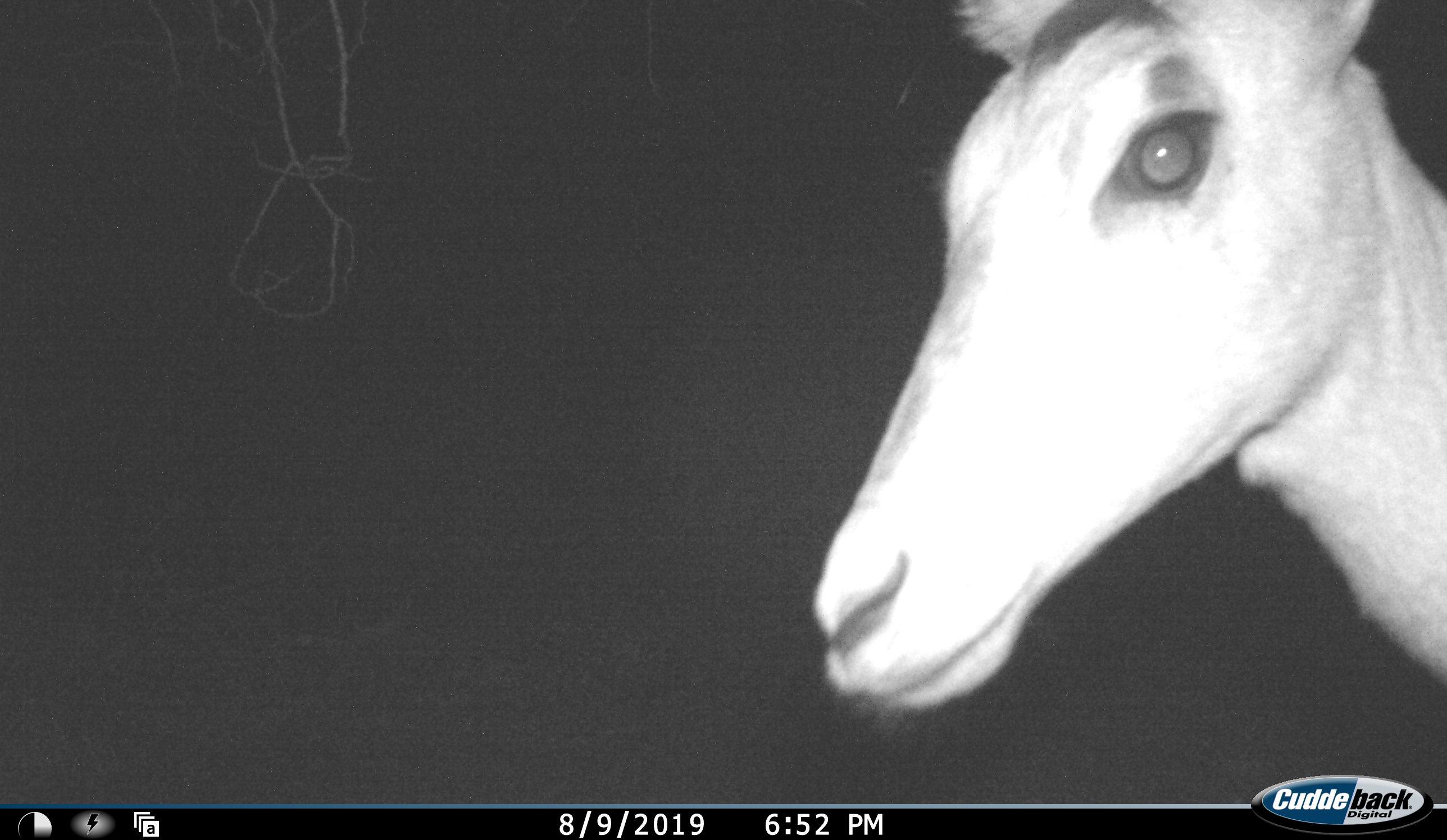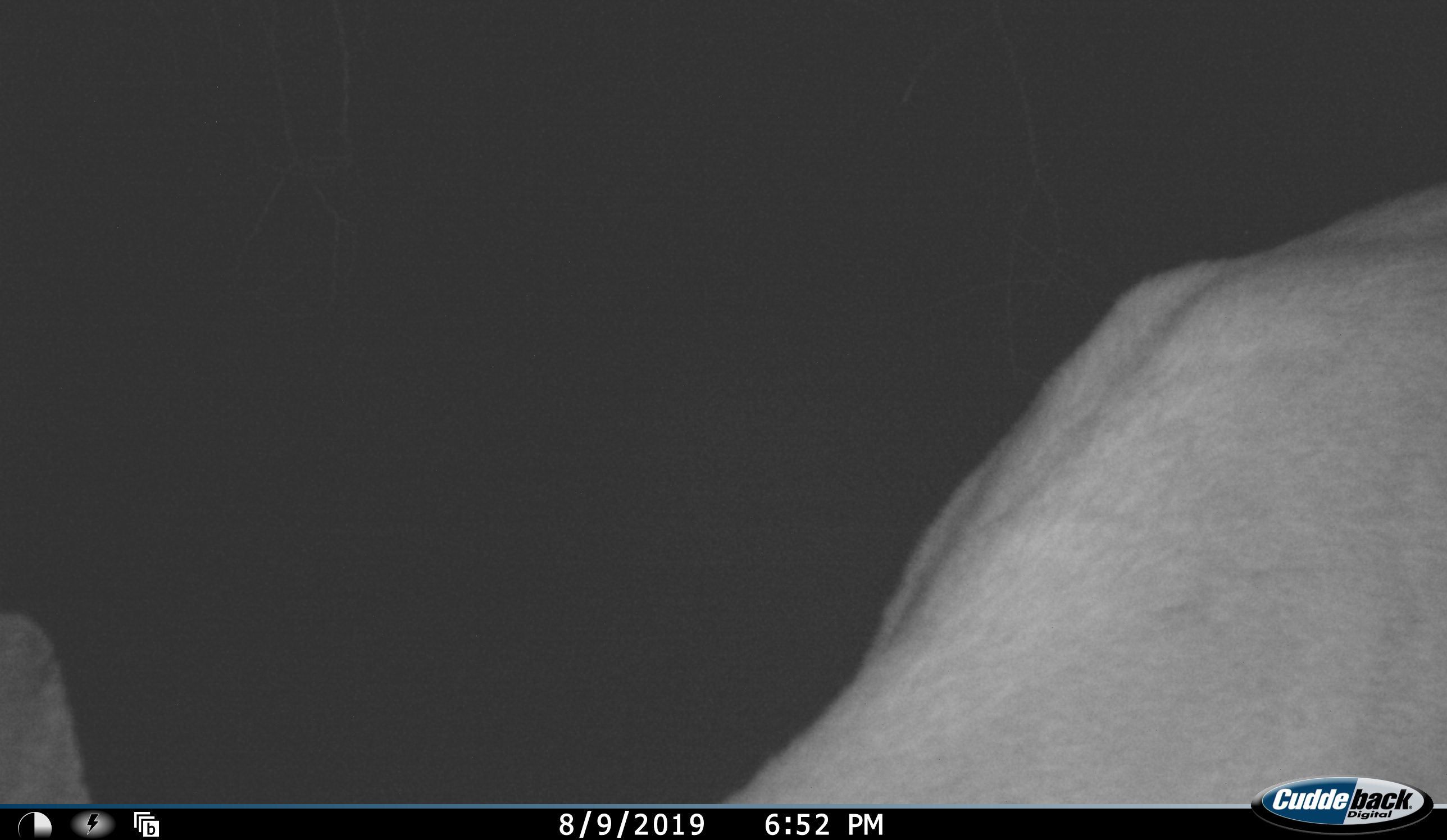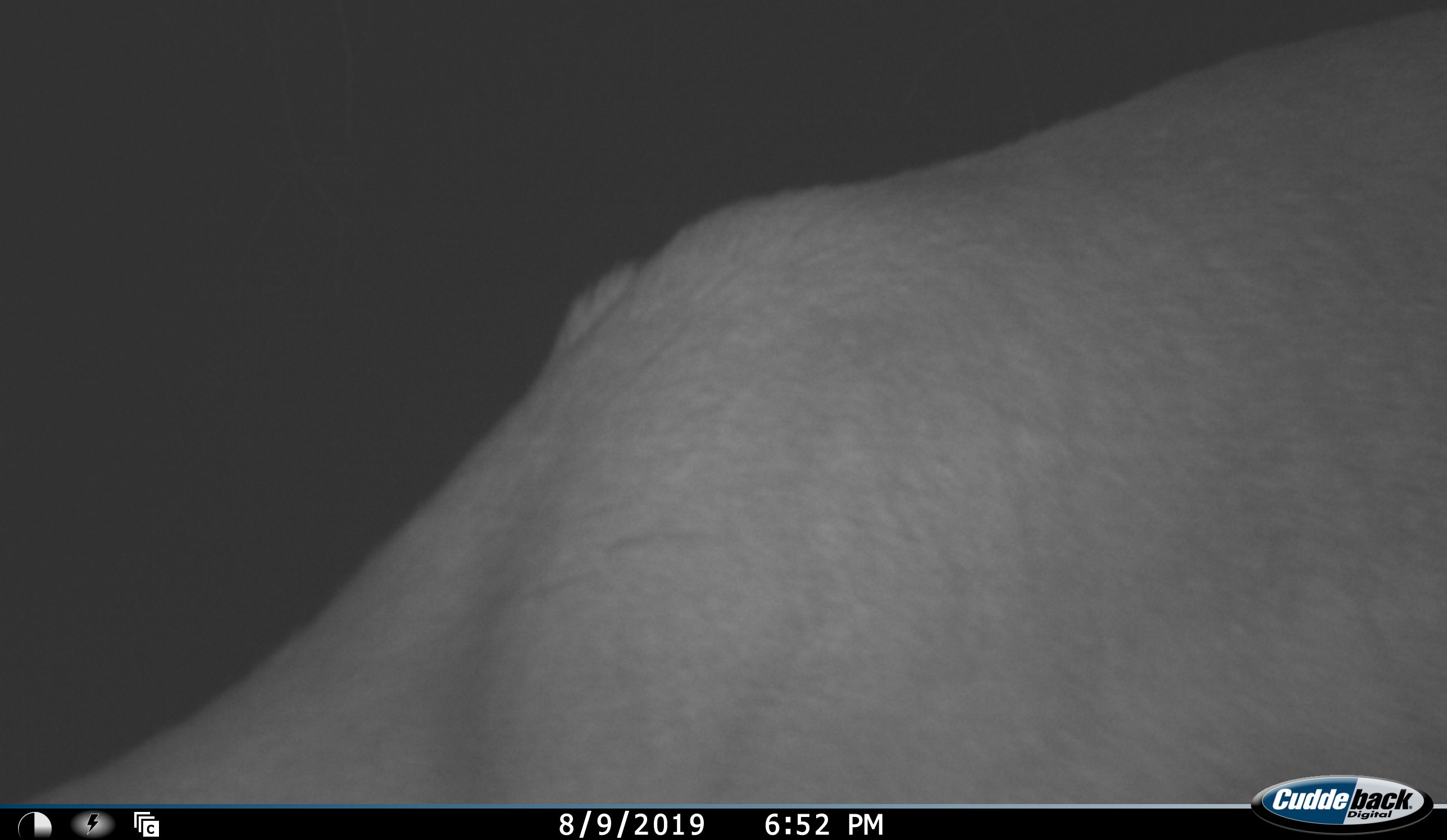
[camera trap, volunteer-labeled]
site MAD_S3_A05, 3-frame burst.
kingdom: Animalia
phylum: Chordata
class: Mammalia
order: Artiodactyla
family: Bovidae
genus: Aepyceros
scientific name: Aepyceros melampus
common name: impala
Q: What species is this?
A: Impala (Aepyceros melampus).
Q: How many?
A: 1.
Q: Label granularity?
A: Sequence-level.